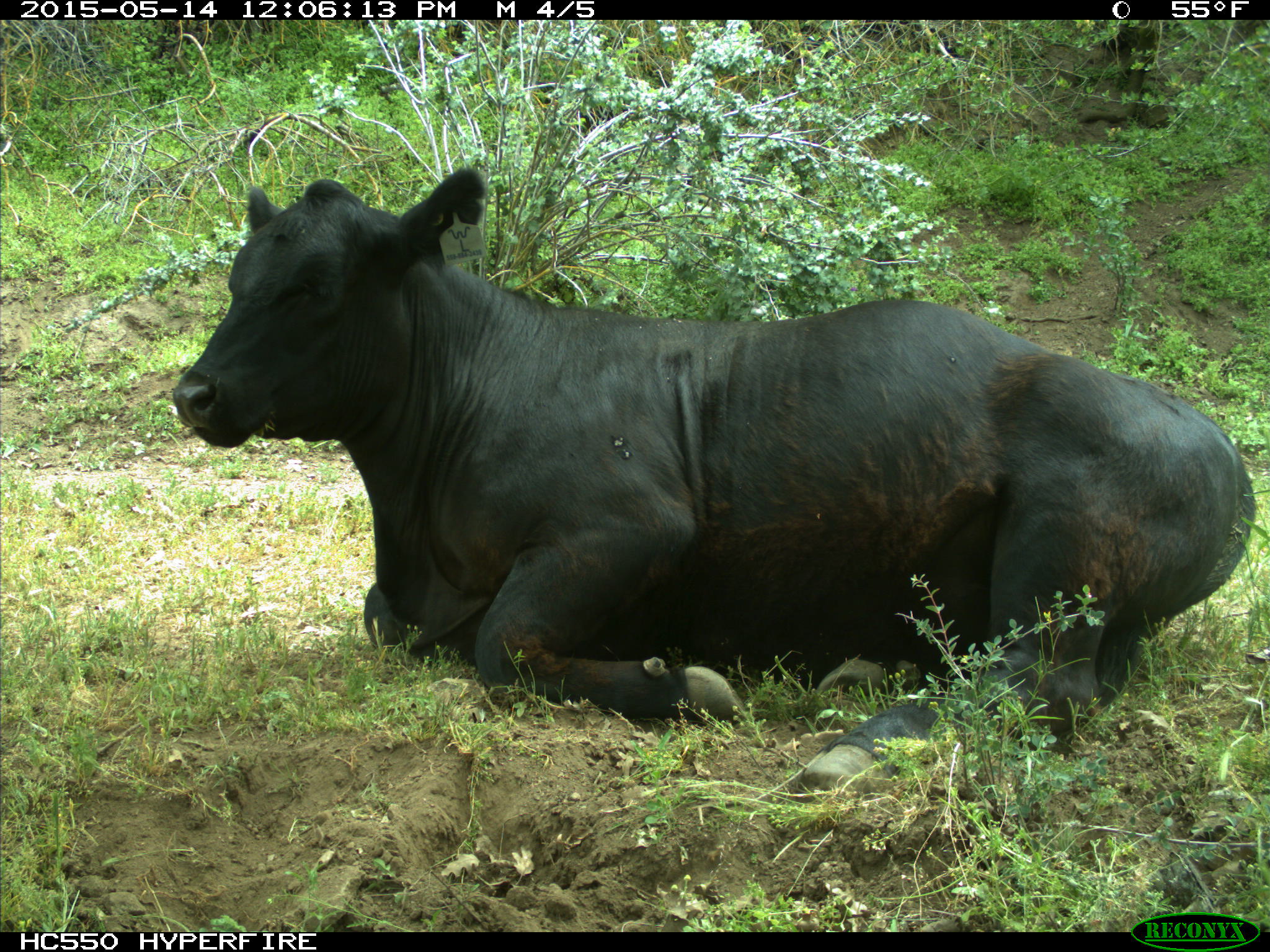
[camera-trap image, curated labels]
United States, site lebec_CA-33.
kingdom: Animalia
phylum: Chordata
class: Mammalia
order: Artiodactyla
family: Bovidae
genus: Bos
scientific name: Bos taurus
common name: domestic cow